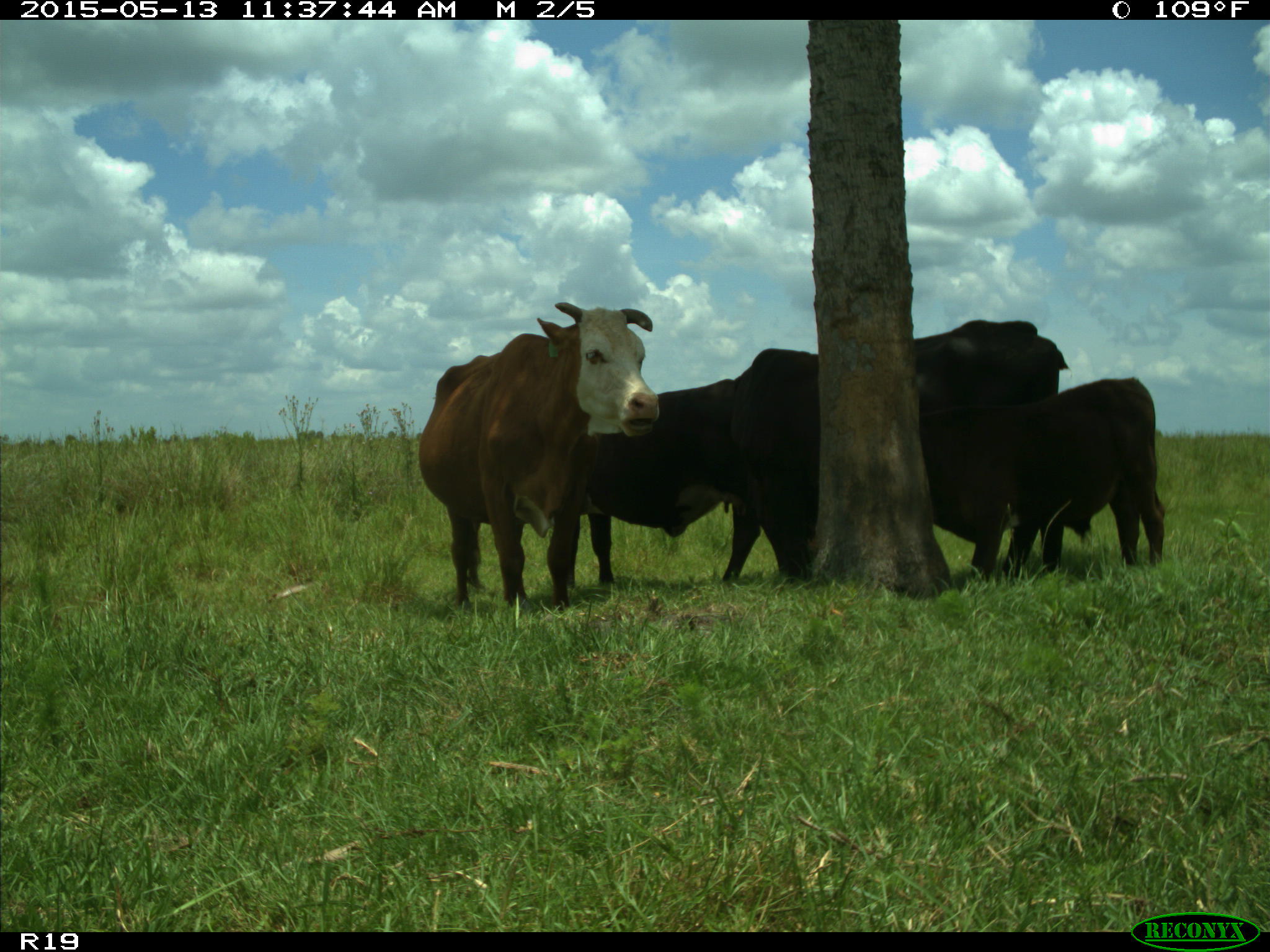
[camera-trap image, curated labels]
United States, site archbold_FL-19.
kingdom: Animalia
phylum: Chordata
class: Mammalia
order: Artiodactyla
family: Bovidae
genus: Bos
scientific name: Bos taurus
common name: domestic cow